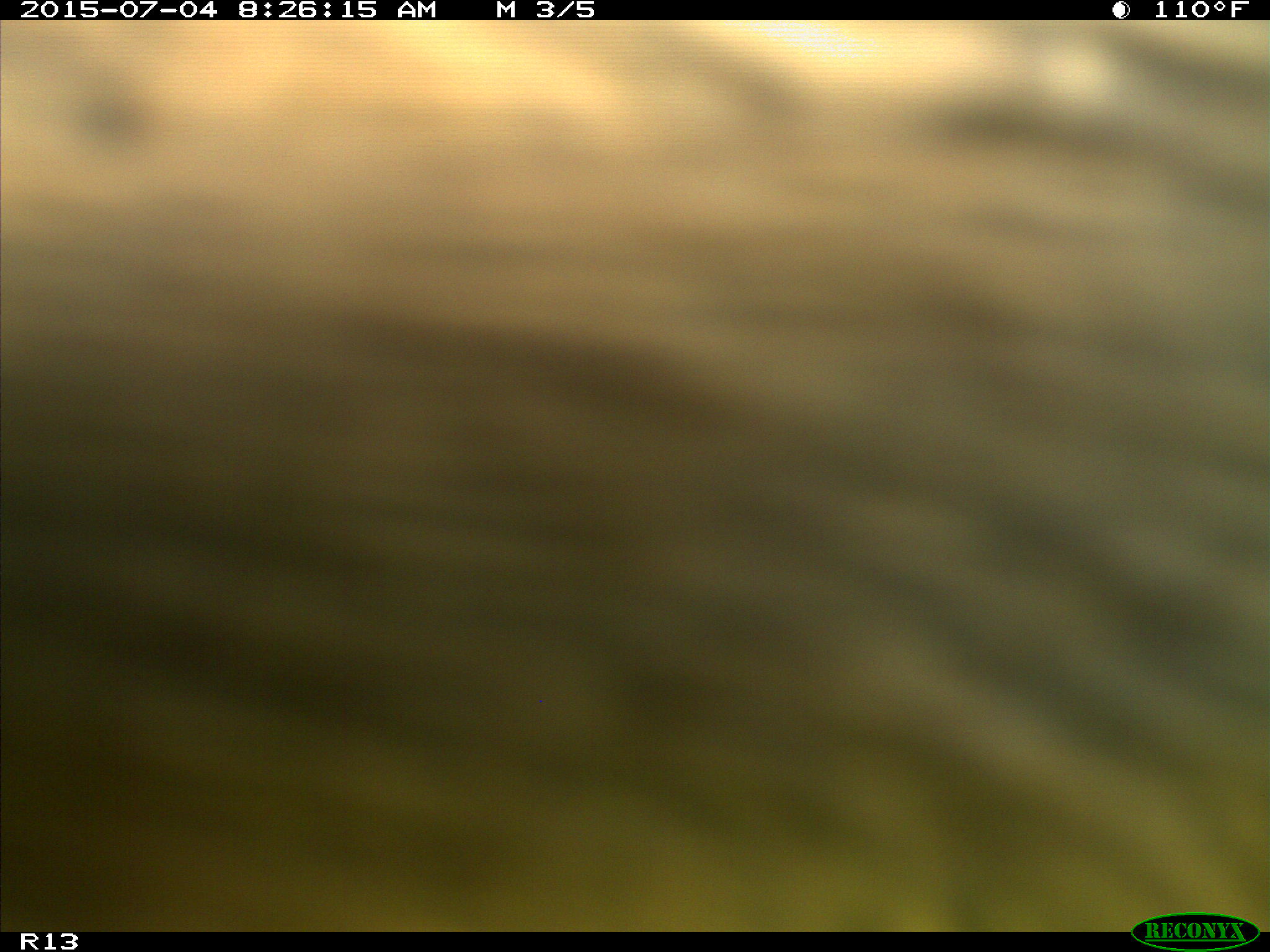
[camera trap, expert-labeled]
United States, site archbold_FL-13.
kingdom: Animalia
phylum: Chordata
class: Mammalia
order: Artiodactyla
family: Bovidae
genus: Bos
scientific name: Bos taurus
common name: domestic cow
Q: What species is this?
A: Bos taurus (domestic cow).